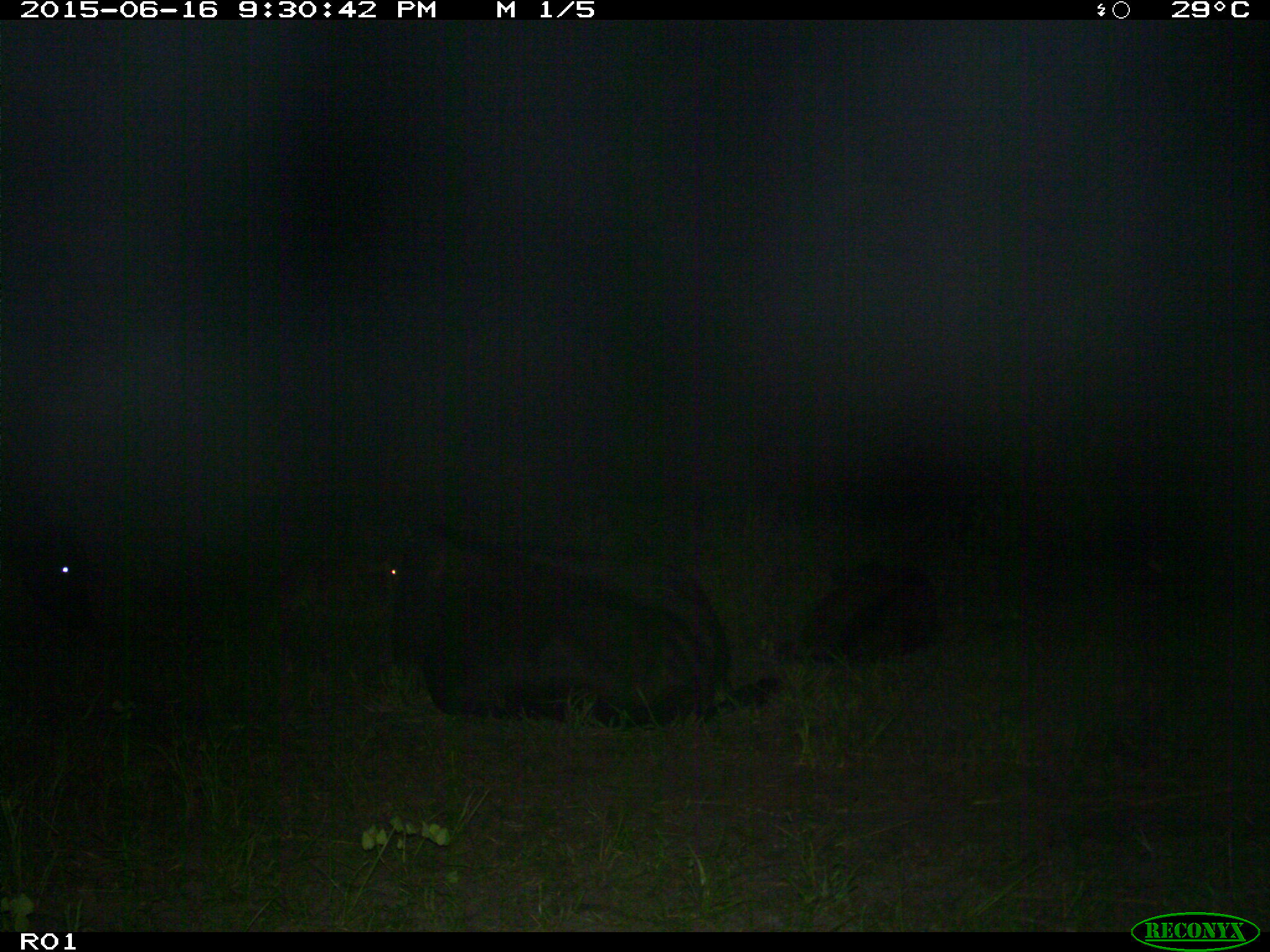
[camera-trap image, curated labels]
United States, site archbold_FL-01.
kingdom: Animalia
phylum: Chordata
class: Mammalia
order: Artiodactyla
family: Bovidae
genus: Bos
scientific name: Bos taurus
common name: domestic cow